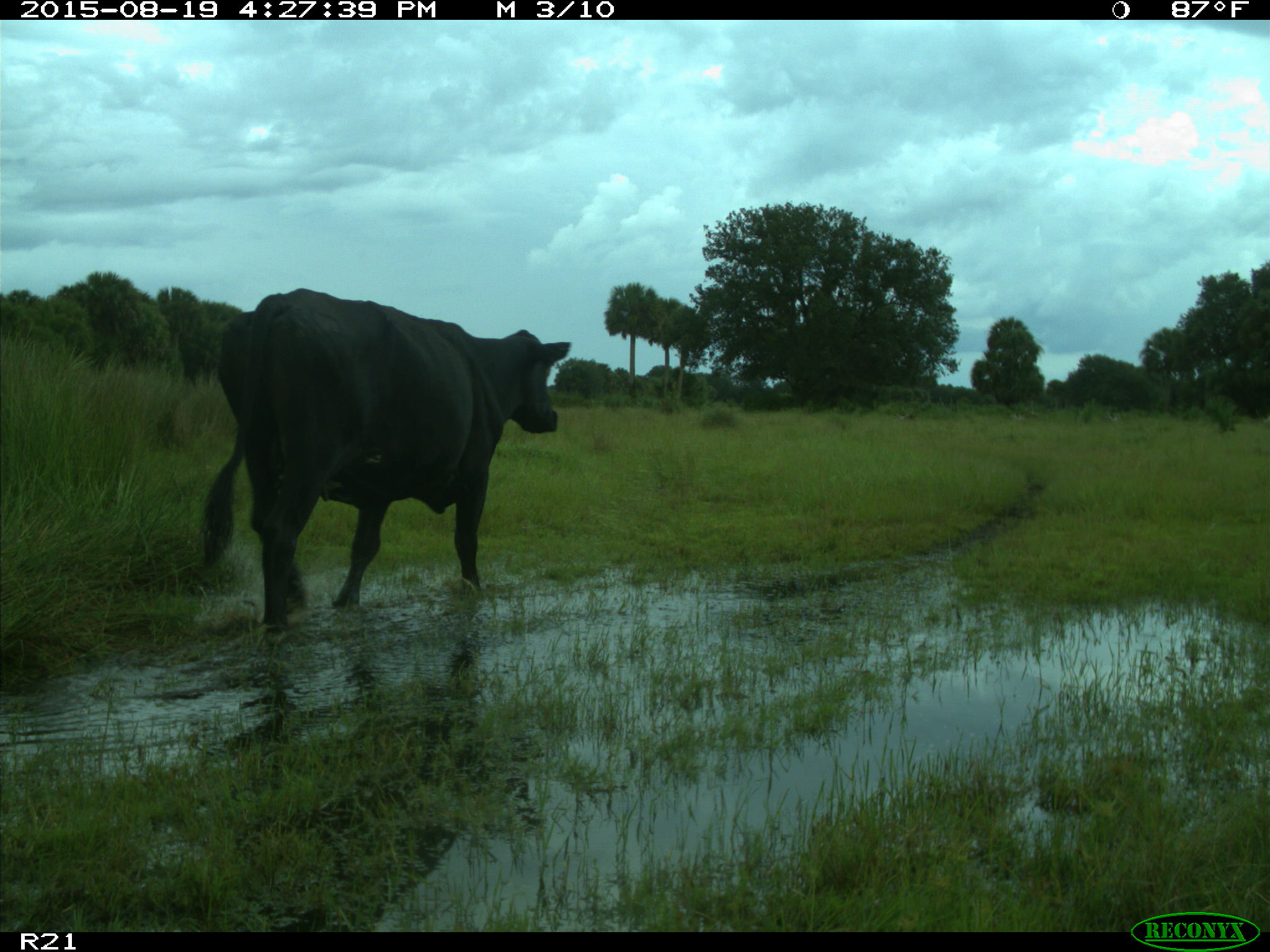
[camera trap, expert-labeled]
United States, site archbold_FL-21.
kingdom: Animalia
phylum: Chordata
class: Mammalia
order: Artiodactyla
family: Bovidae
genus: Bos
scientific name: Bos taurus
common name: domestic cow